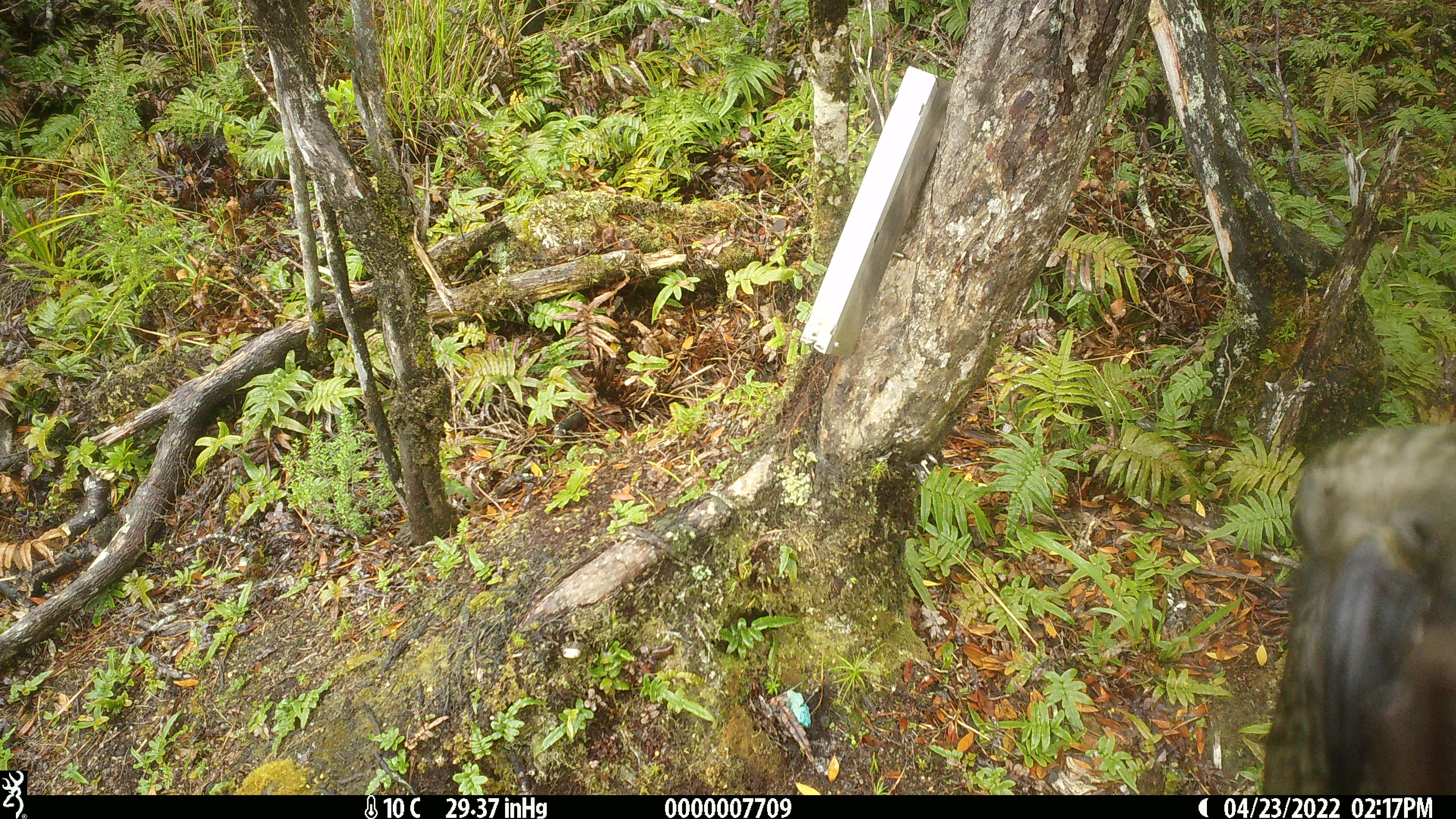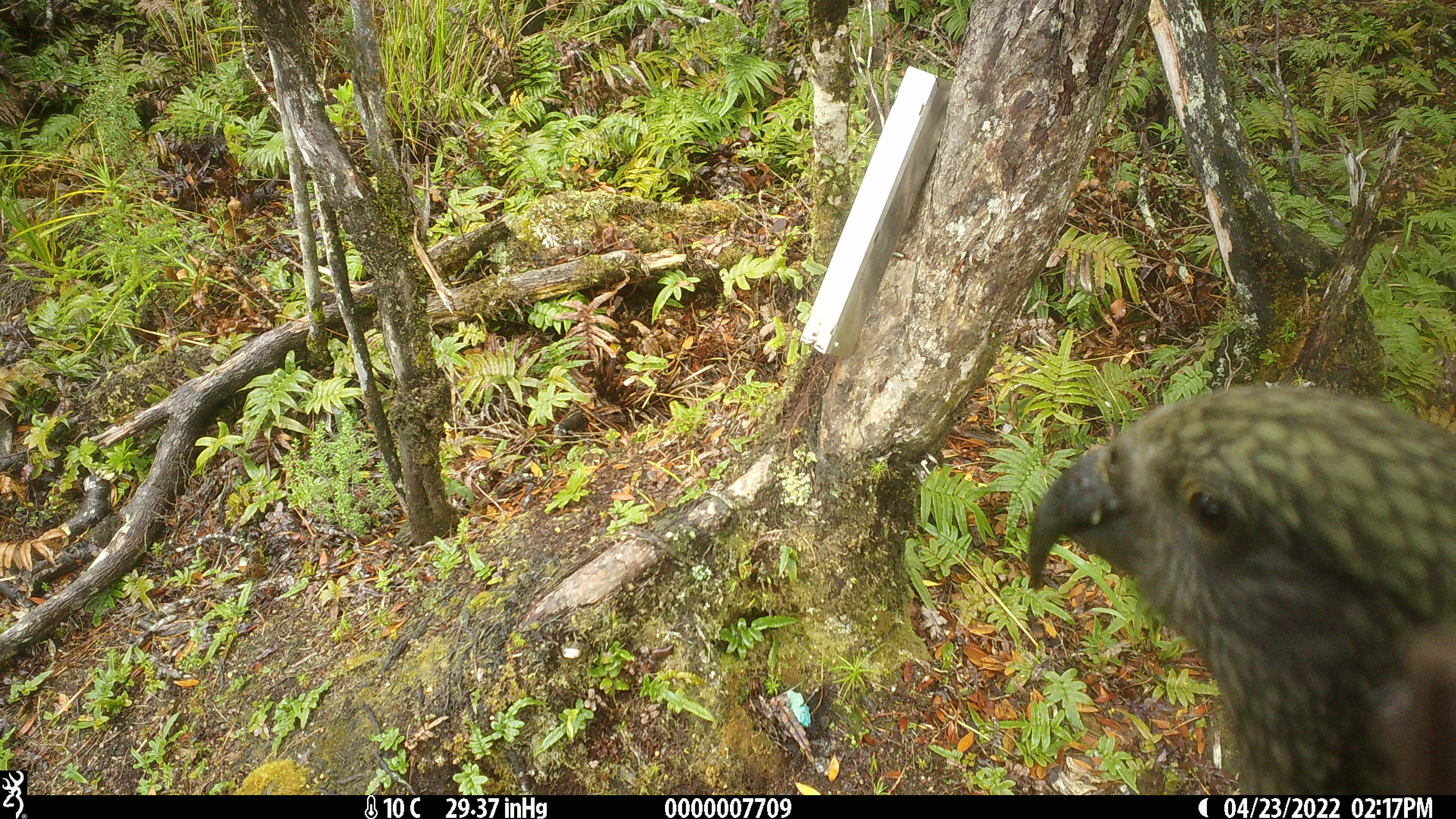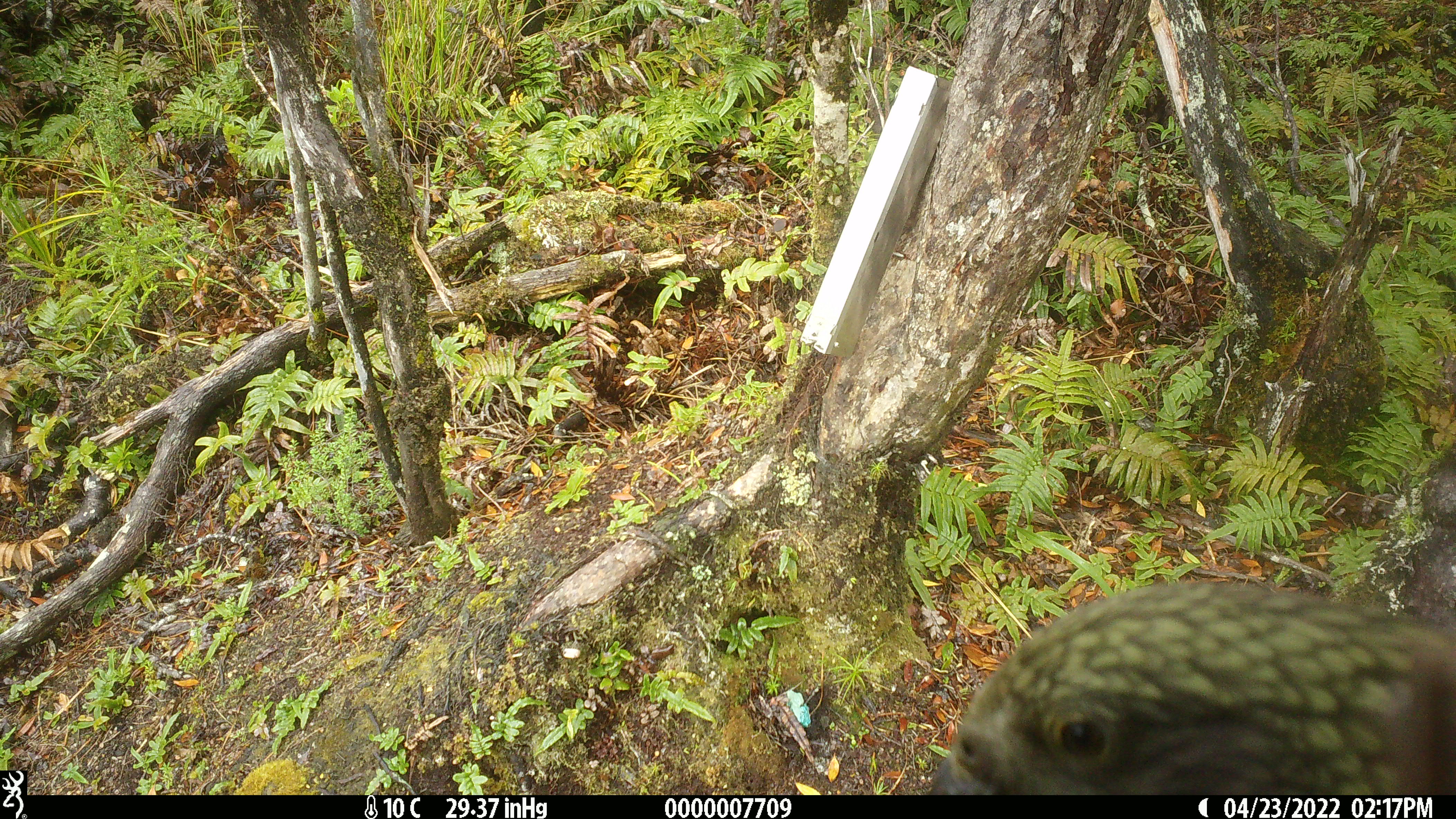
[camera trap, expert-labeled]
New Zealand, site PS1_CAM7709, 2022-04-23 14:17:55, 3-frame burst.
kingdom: Animalia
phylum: Chordata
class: Aves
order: Psittaciformes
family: Strigopidae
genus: Nestor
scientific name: Nestor notabilis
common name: kea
Kea (Nestor notabilis).